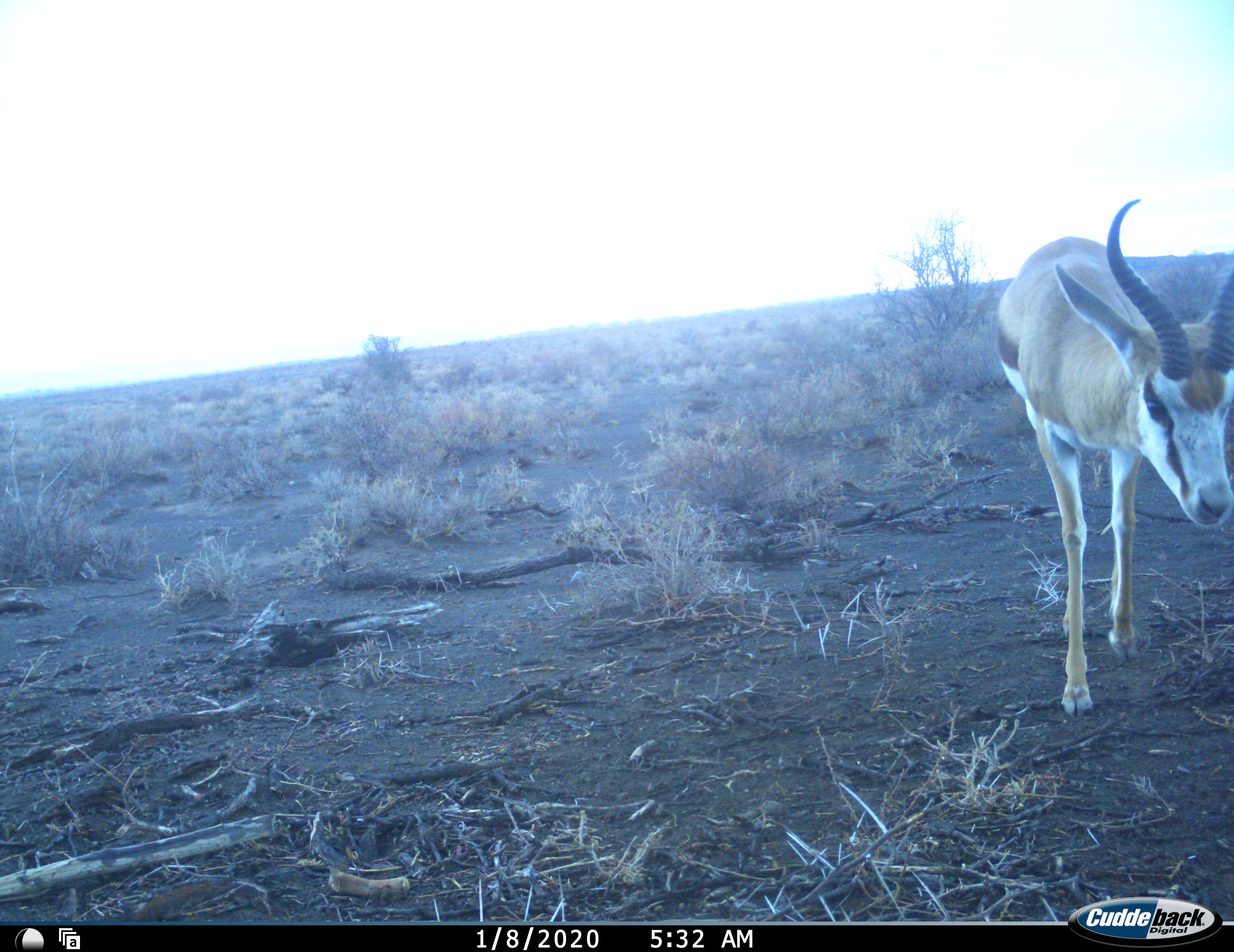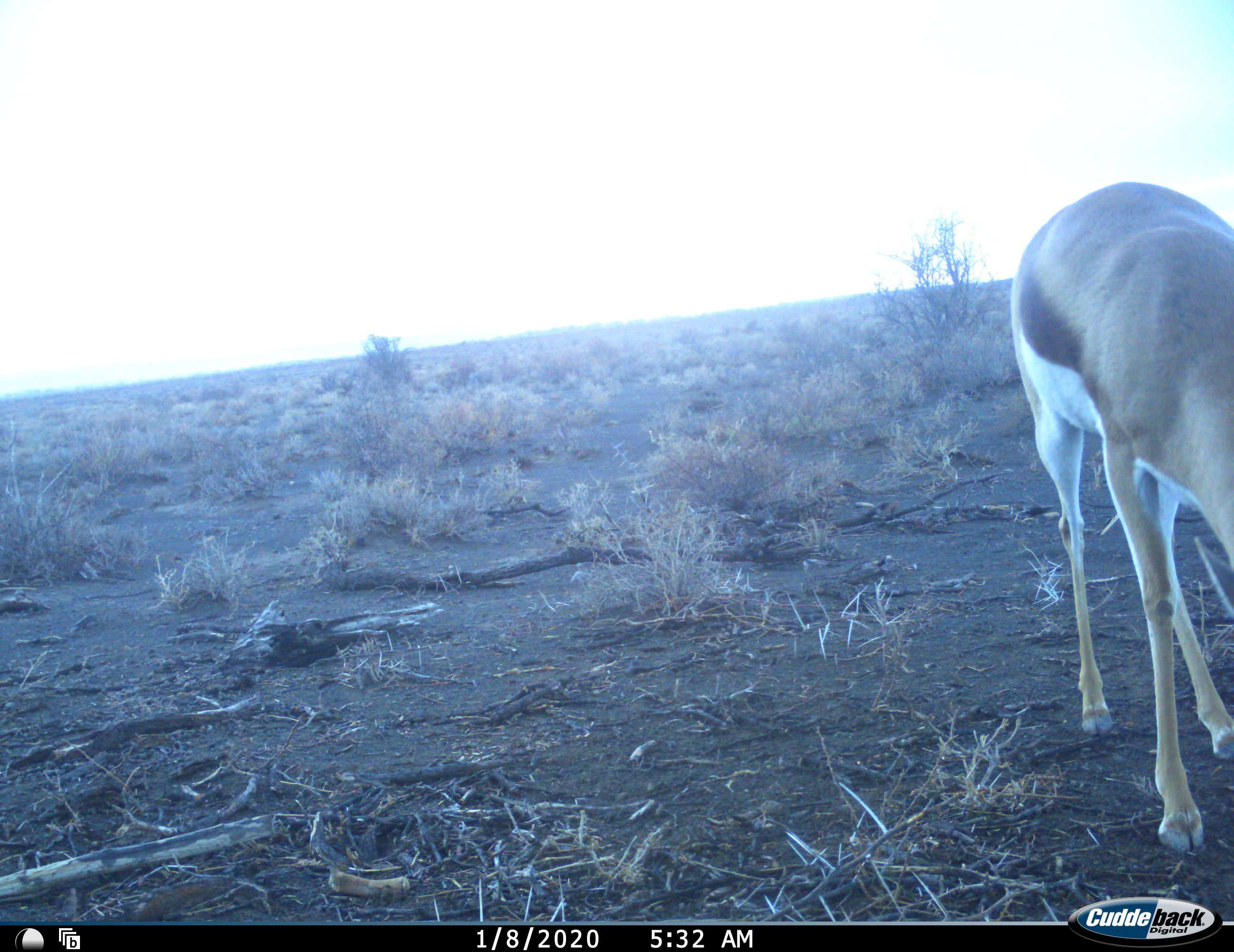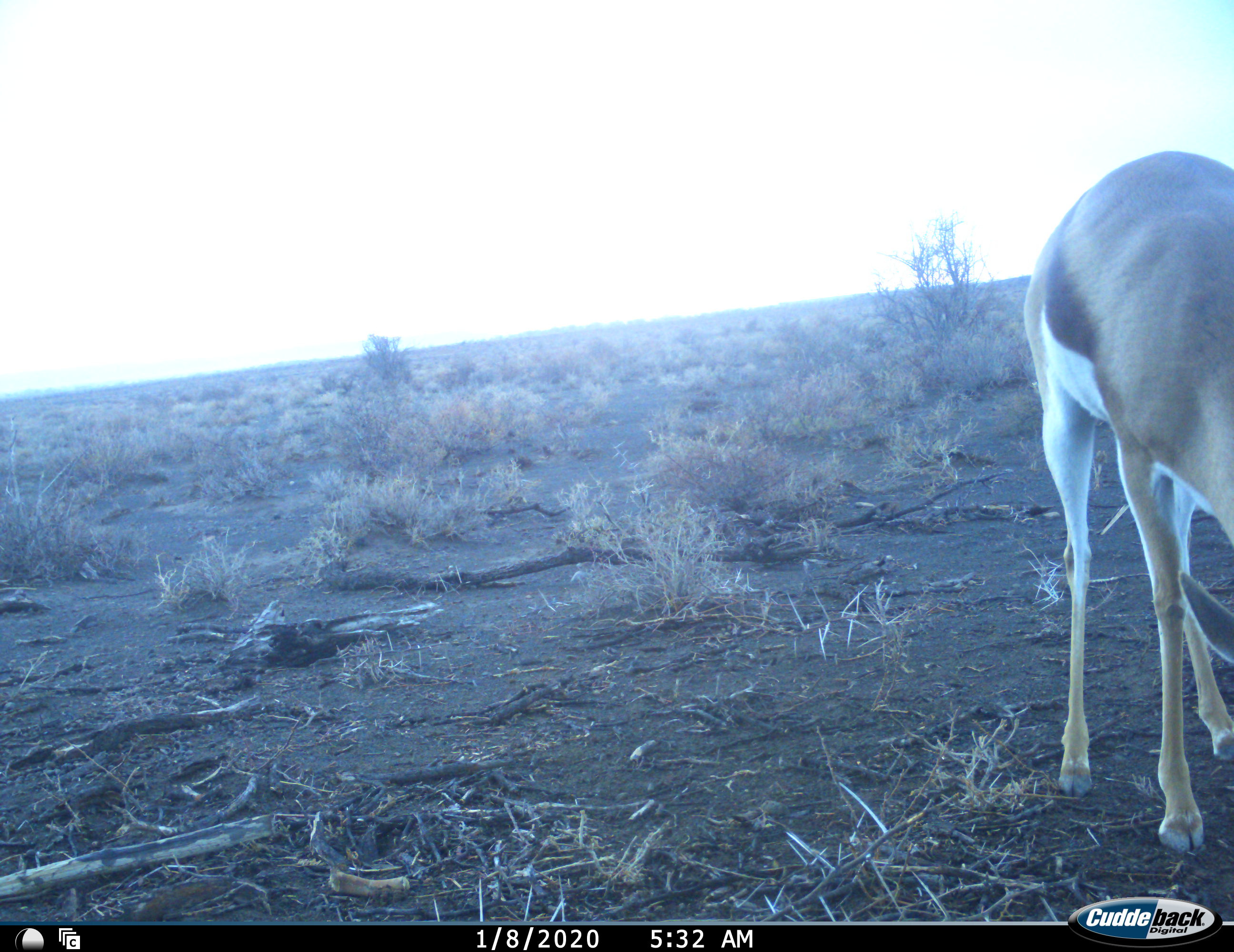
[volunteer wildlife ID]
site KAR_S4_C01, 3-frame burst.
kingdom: Animalia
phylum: Chordata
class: Mammalia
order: Artiodactyla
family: Bovidae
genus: Antidorcas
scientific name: Antidorcas marsupialis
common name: springbok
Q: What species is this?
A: Springbok (Antidorcas marsupialis).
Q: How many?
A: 1.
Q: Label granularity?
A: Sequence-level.